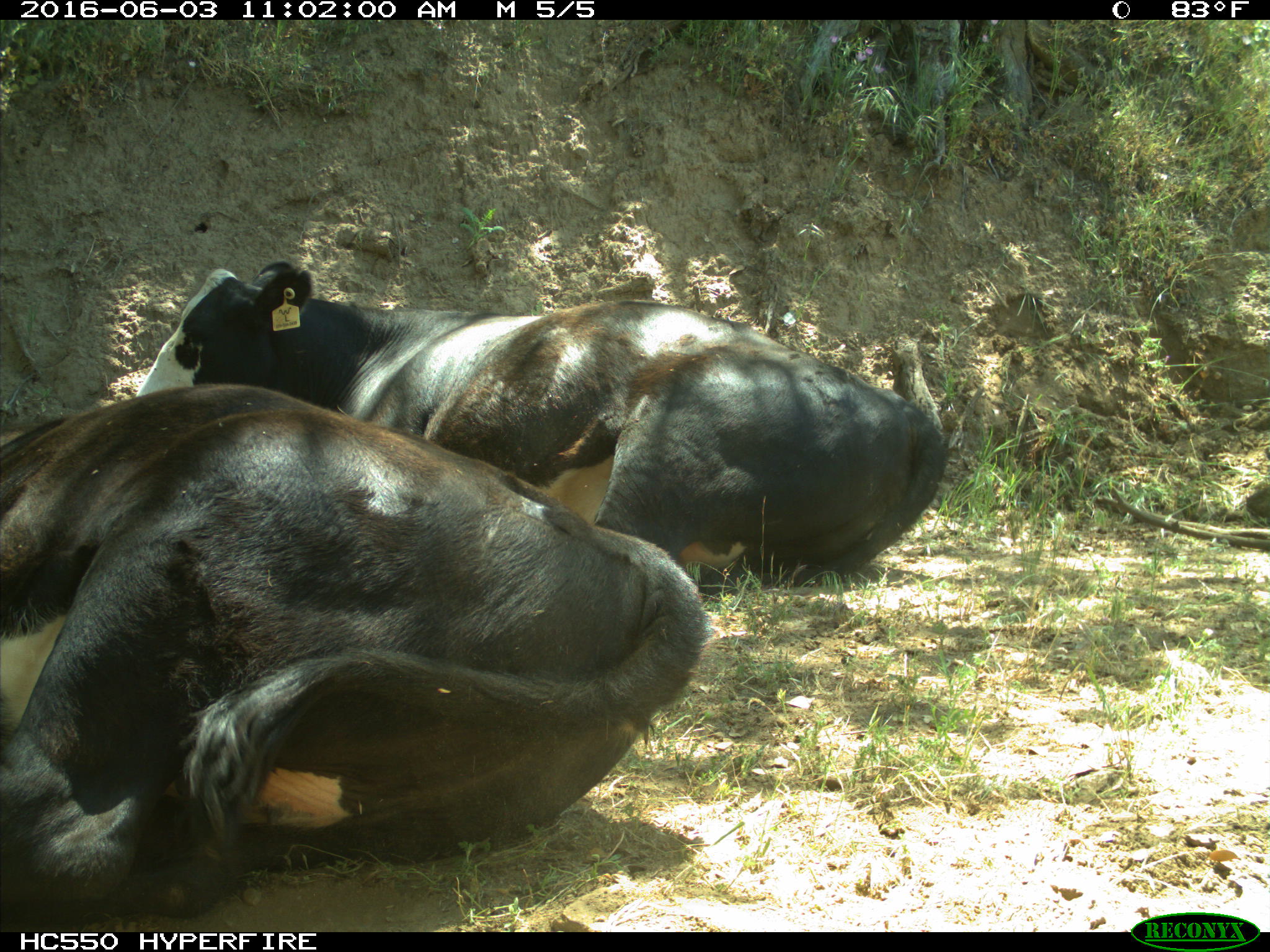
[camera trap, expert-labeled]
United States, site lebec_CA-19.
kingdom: Animalia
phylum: Chordata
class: Mammalia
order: Artiodactyla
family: Bovidae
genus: Bos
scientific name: Bos taurus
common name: domestic cow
Bos taurus (domestic cow).